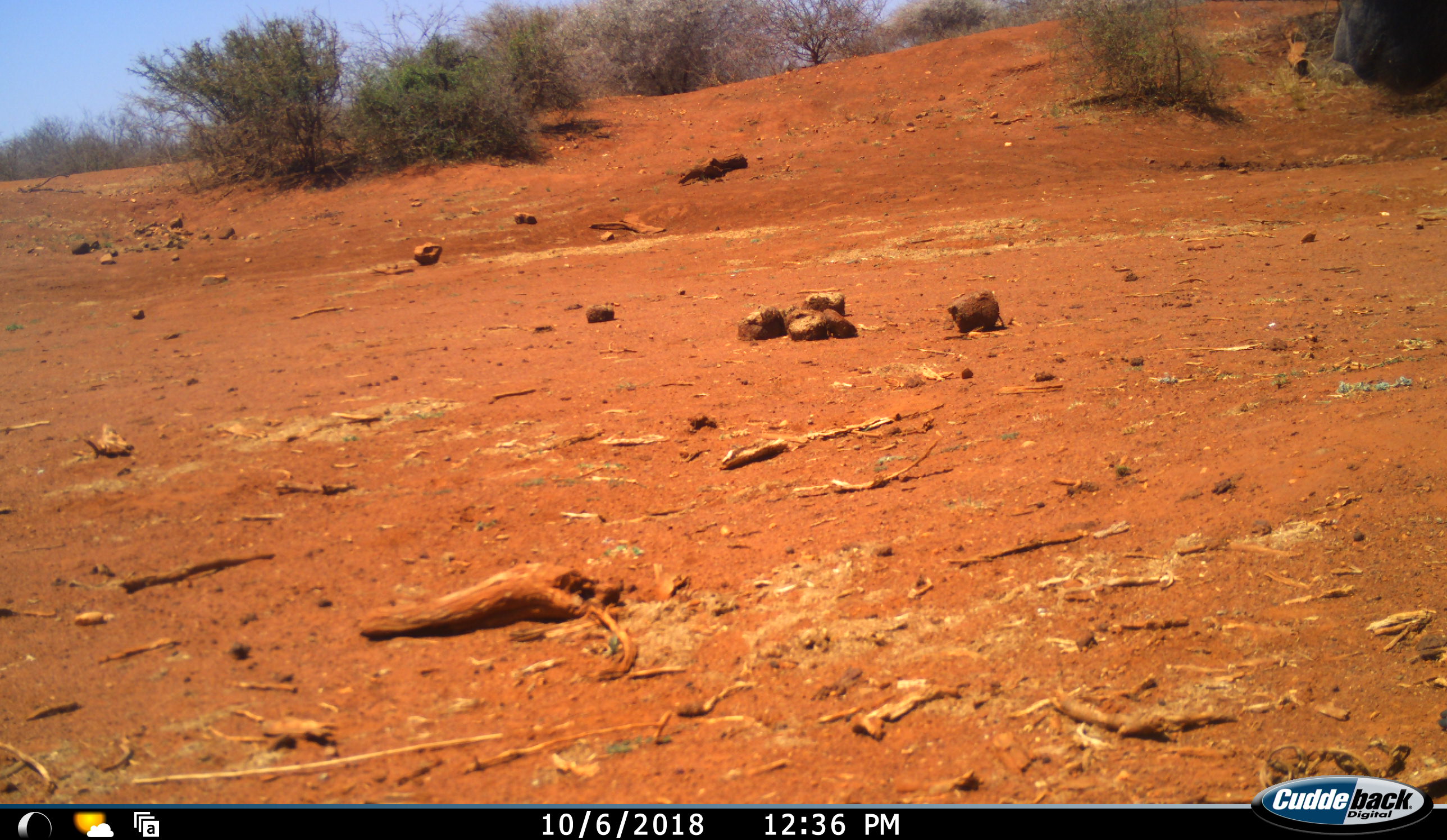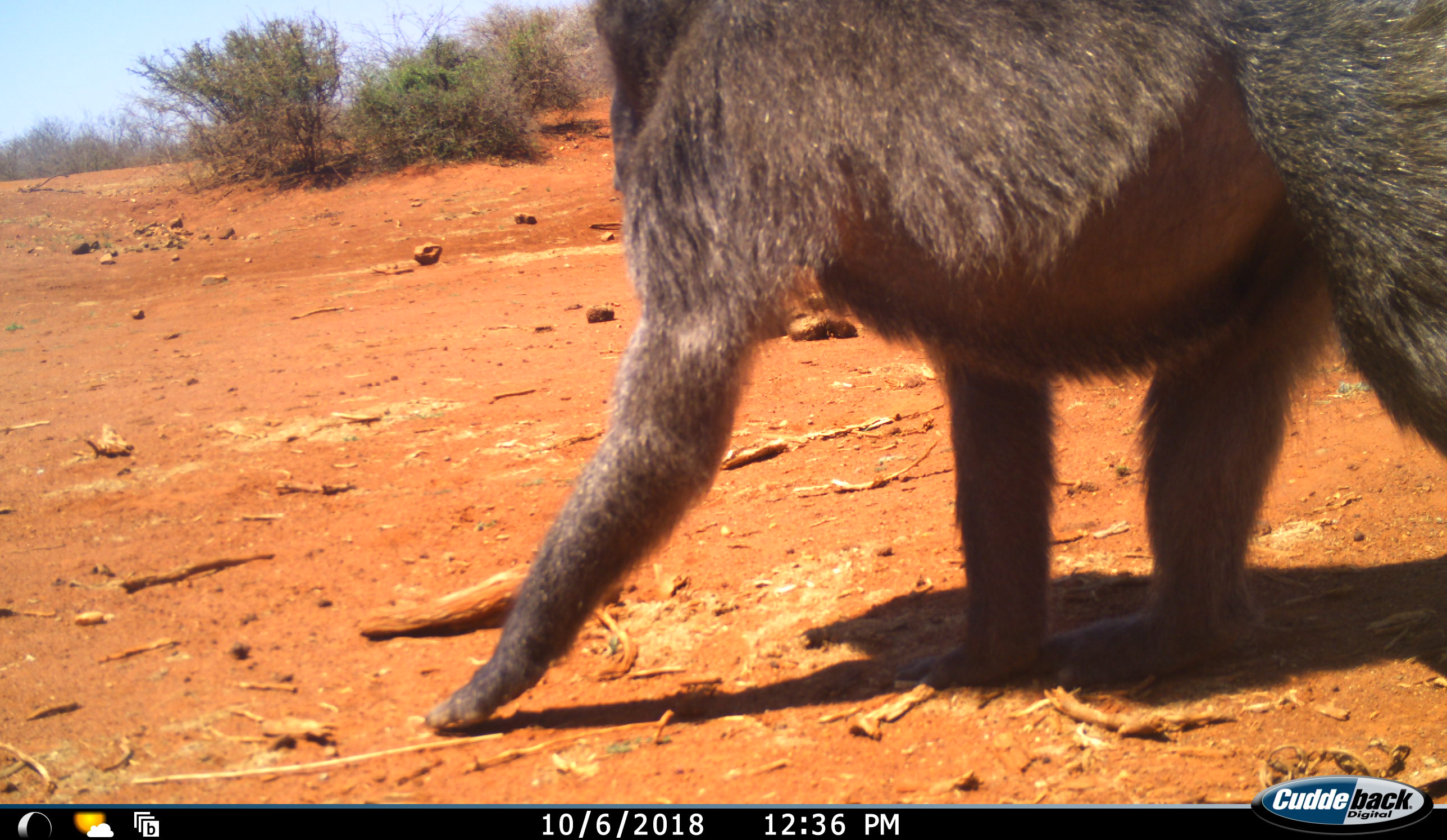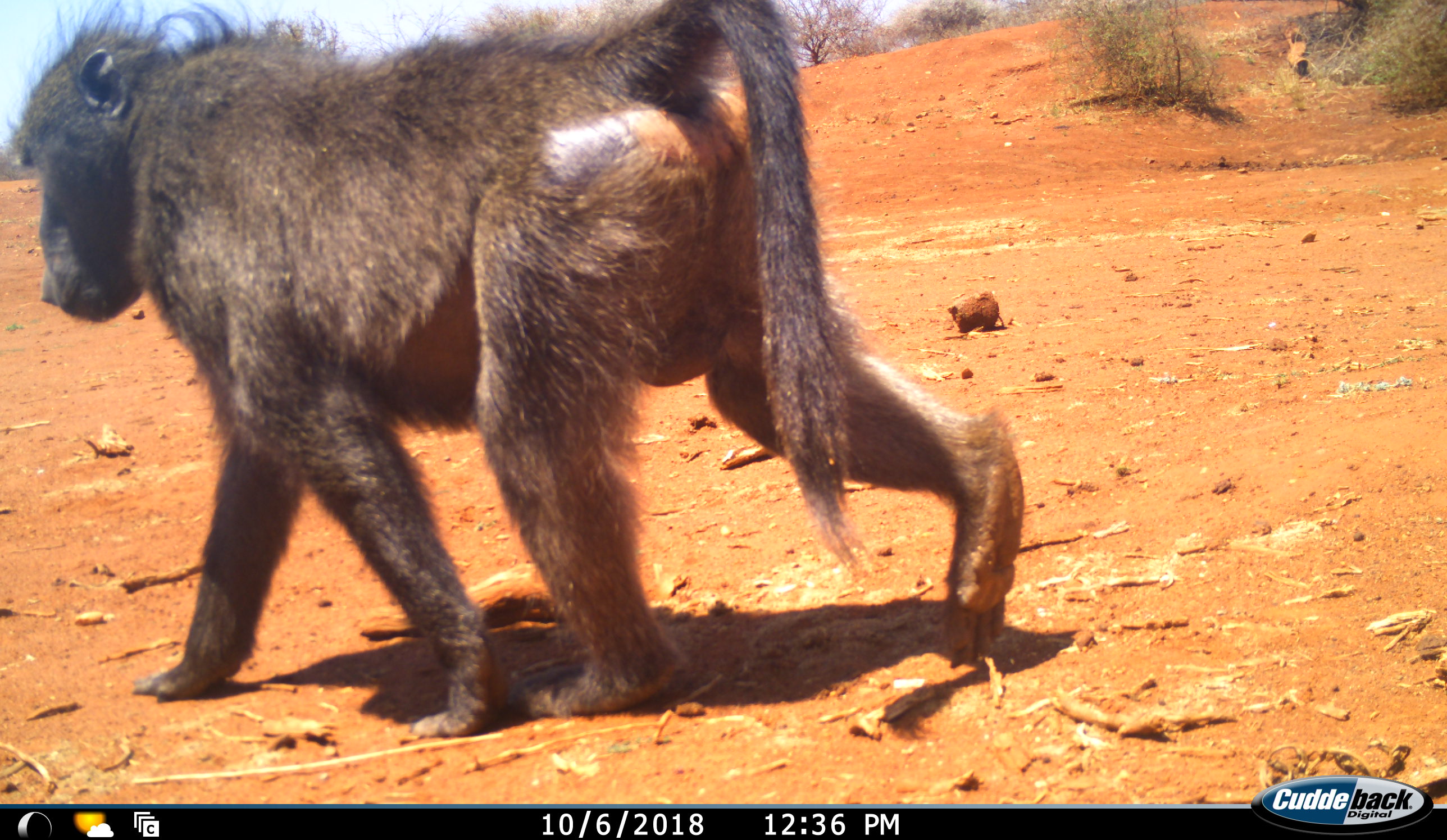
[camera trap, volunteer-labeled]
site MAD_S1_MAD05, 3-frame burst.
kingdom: Animalia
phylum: Chordata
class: Mammalia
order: Primates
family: Cercopithecidae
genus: Papio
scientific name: Papio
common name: baboon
Baboon (Papio), count 1. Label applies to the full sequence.